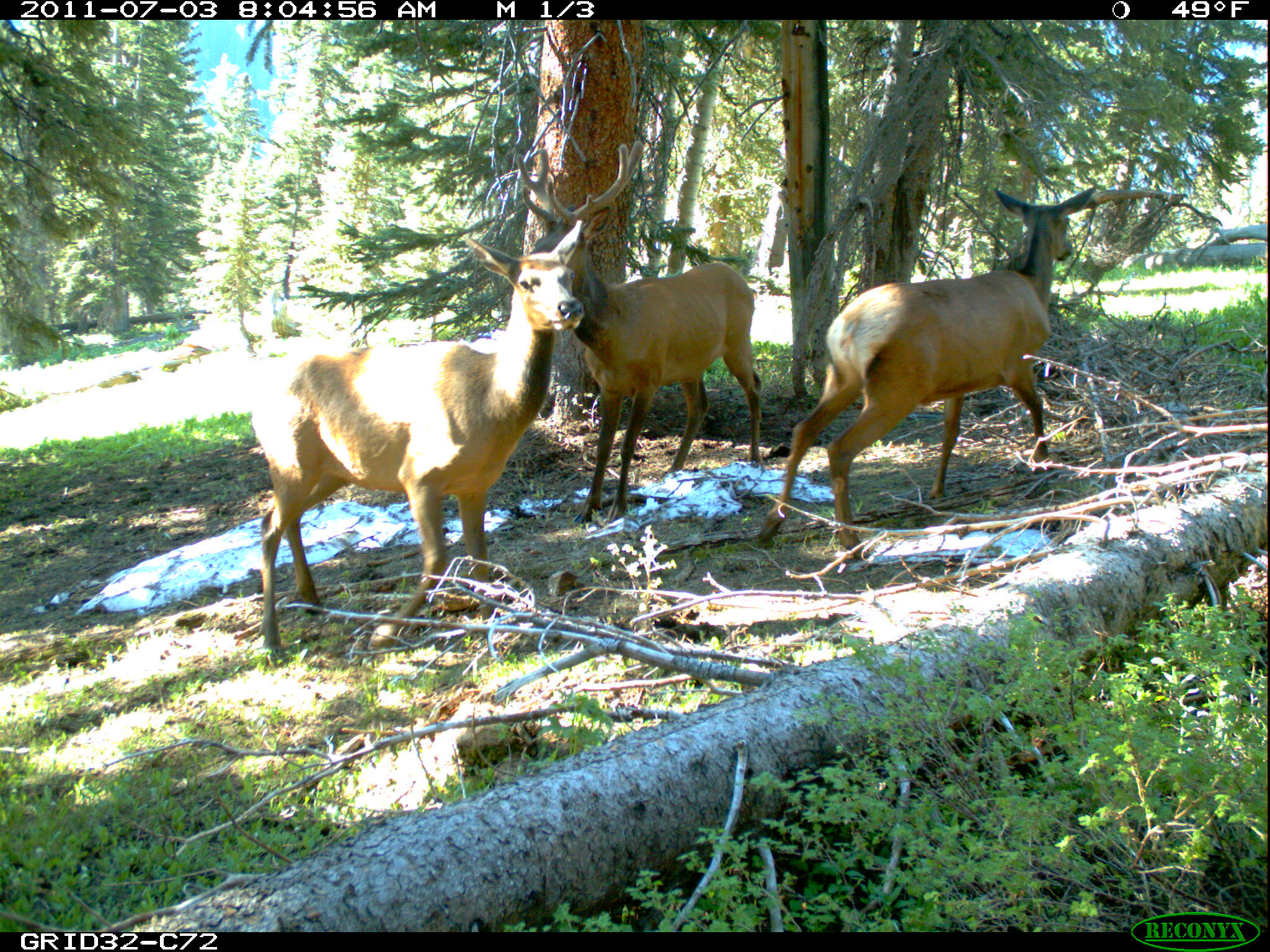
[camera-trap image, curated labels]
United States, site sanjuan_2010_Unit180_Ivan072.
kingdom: Animalia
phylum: Chordata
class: Mammalia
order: Artiodactyla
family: Cervidae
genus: Cervus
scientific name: Cervus elaphus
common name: red deer